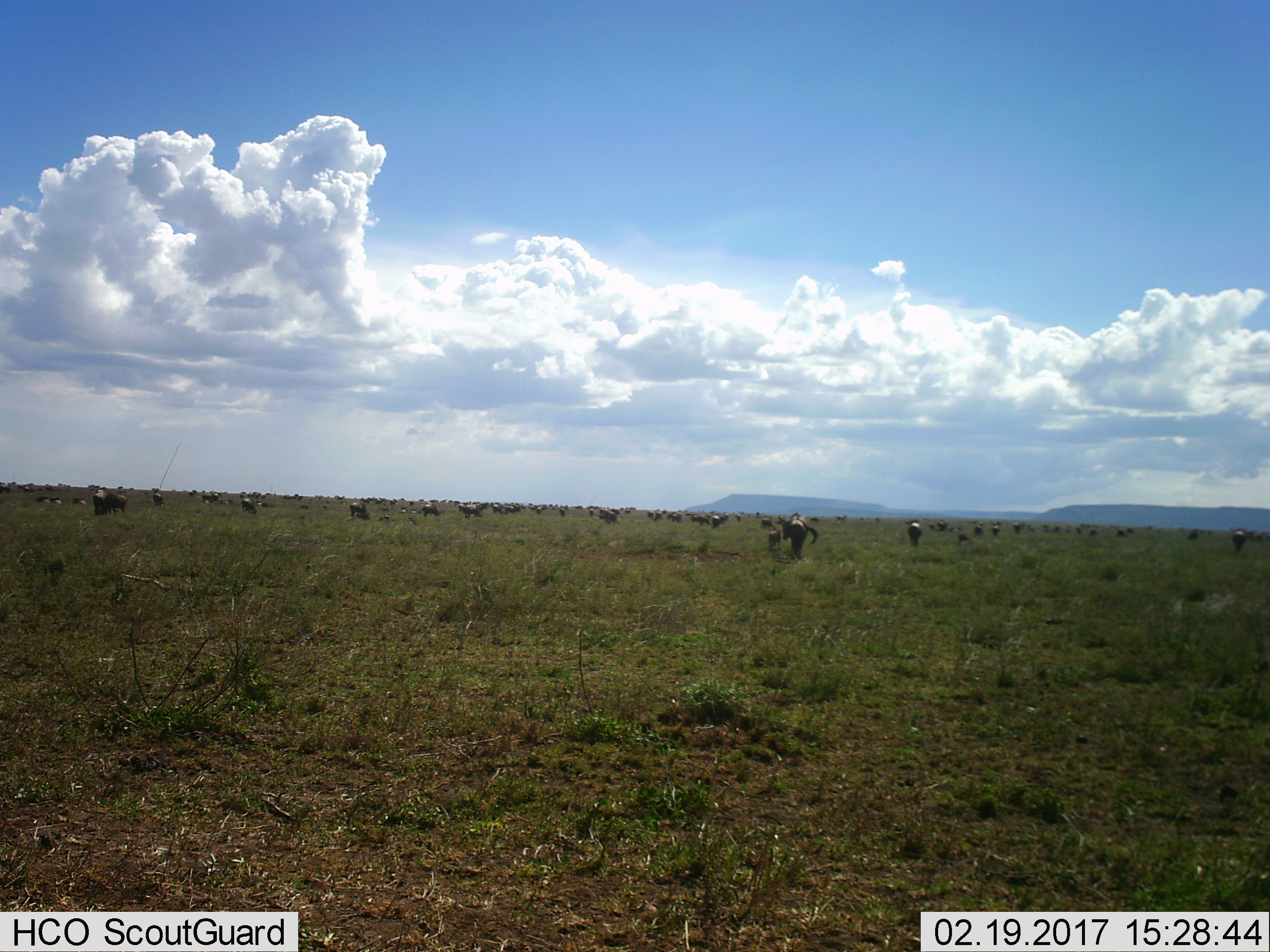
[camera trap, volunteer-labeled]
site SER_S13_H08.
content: unidentified animal